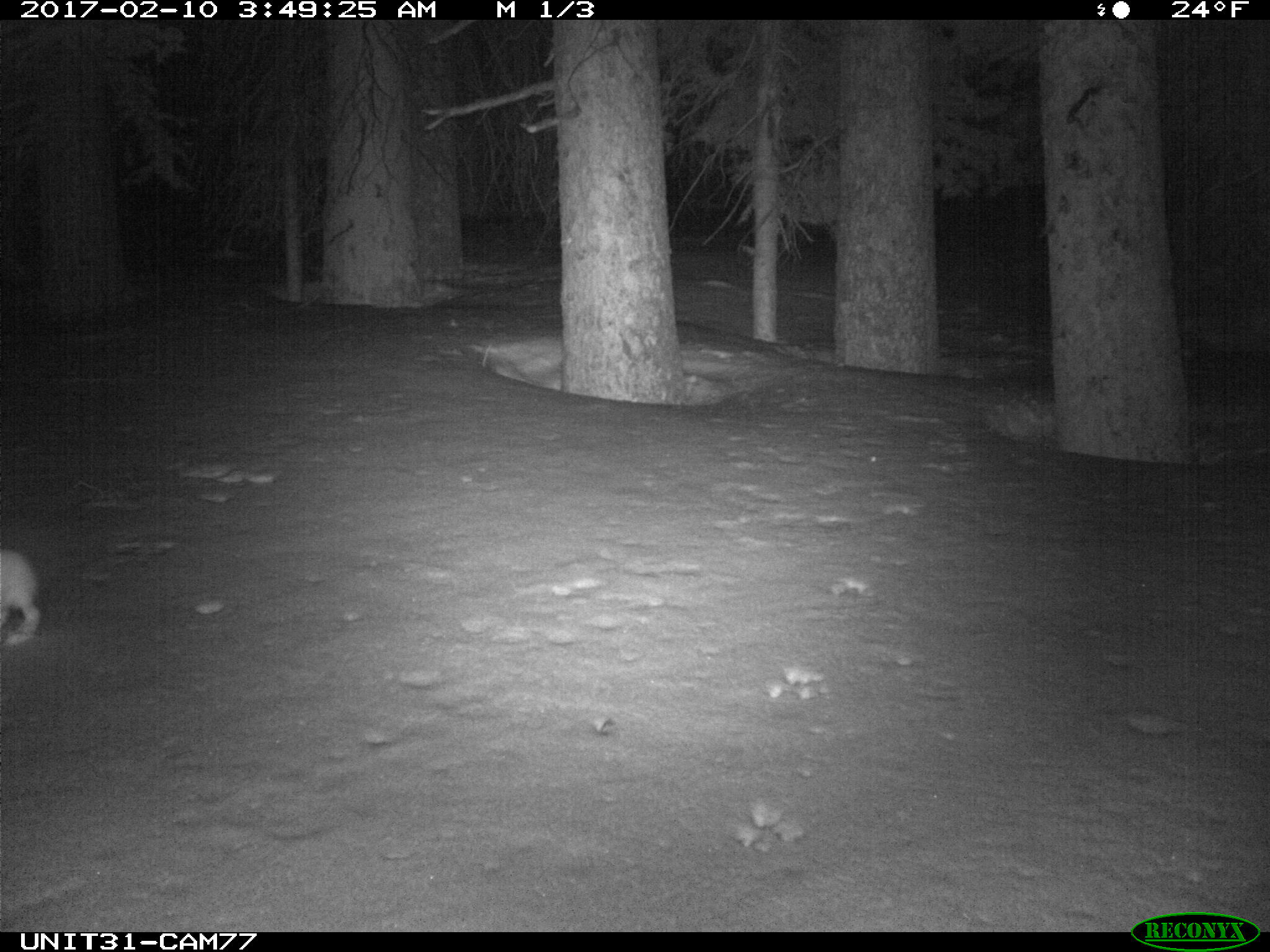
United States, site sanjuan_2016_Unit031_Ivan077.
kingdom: Animalia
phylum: Chordata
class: Mammalia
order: Lagomorpha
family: Leporidae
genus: Lepus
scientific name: Lepus americanus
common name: snowshoe hare